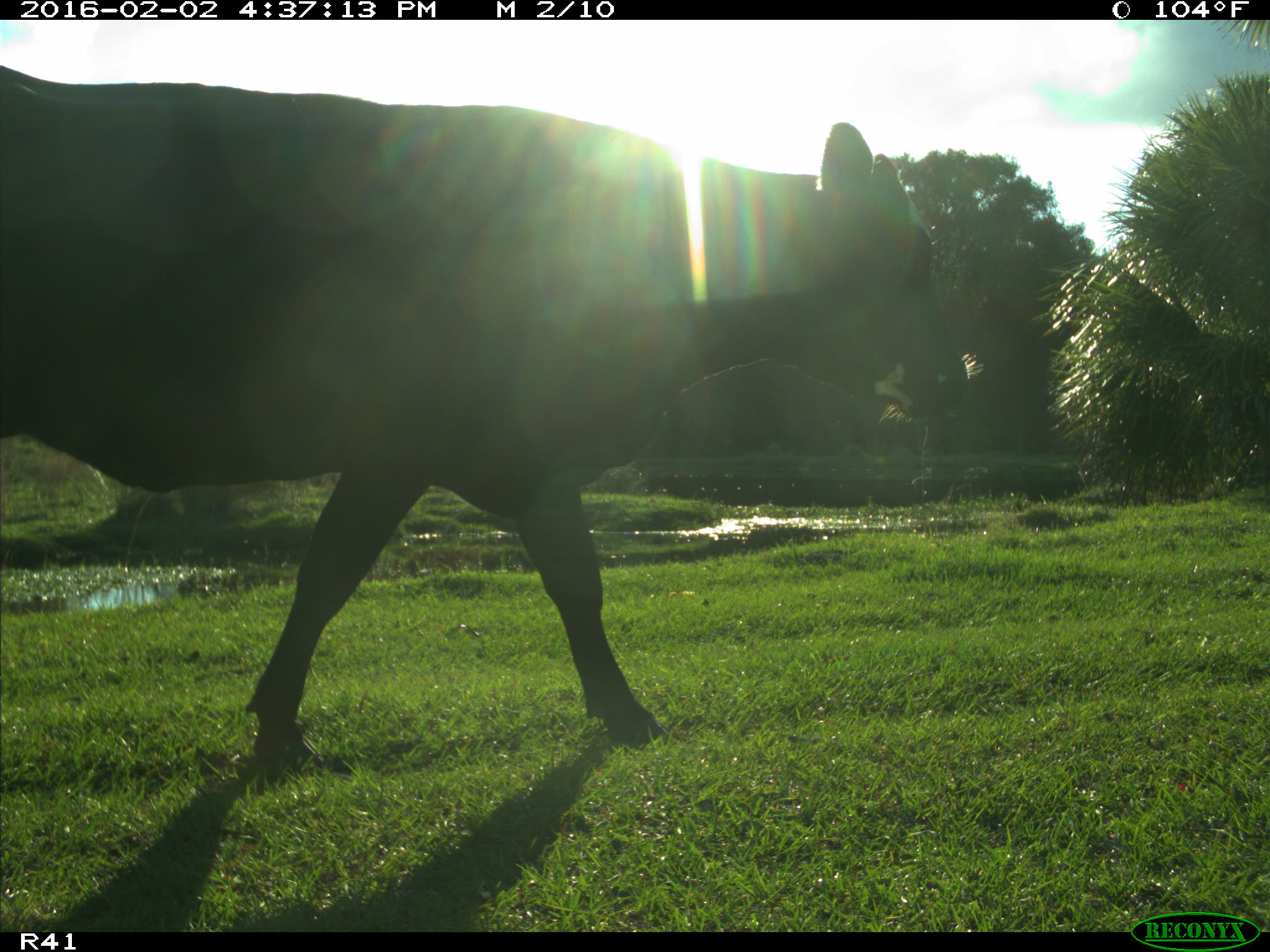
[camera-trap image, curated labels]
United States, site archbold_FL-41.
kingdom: Animalia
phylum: Chordata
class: Mammalia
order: Artiodactyla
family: Bovidae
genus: Bos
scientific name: Bos taurus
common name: domestic cow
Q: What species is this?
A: Bos taurus (domestic cow).